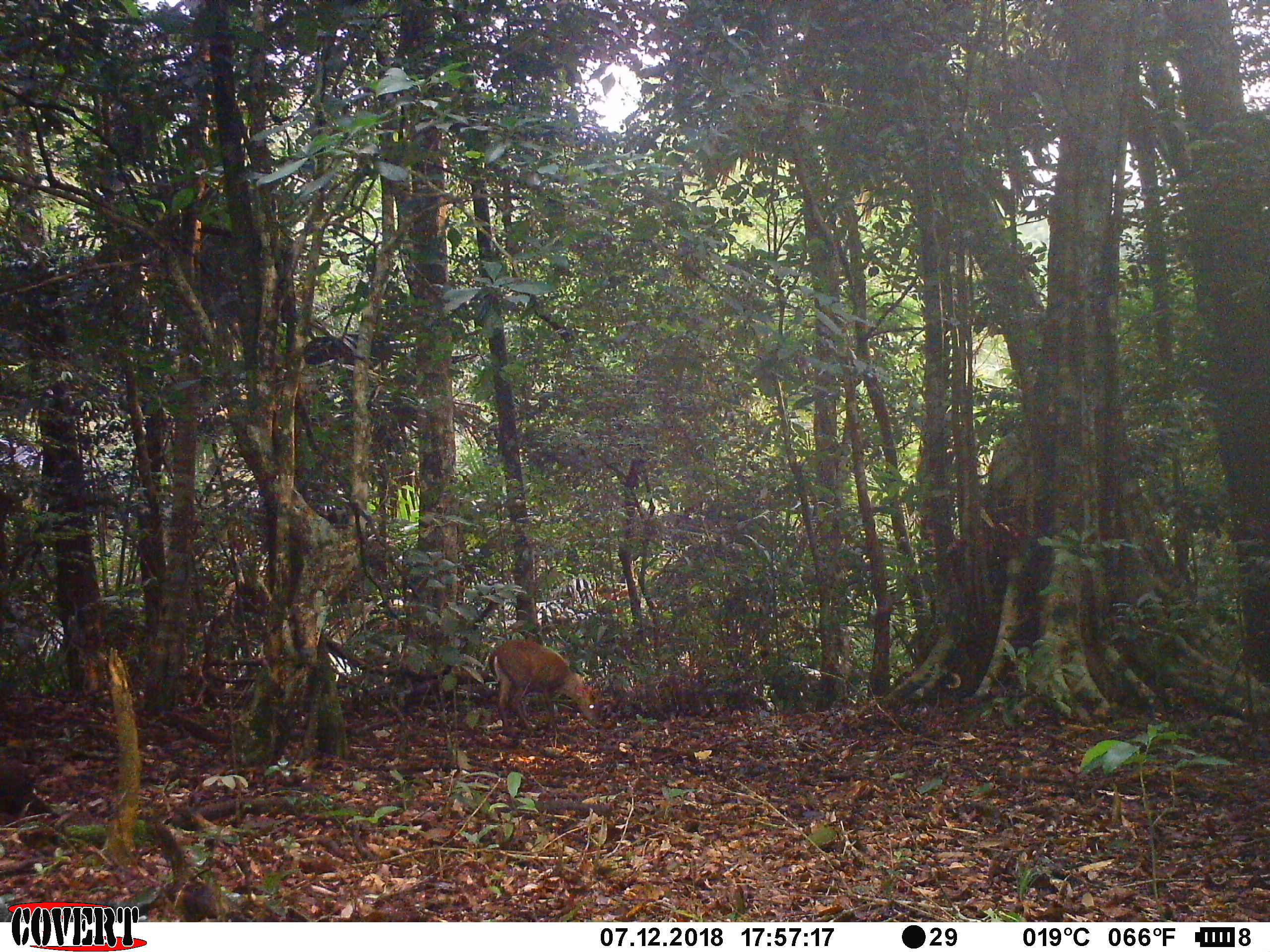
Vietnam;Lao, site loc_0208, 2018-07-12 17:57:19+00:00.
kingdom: Animalia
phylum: Chordata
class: Mammalia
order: Artiodactyla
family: Cervidae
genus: Muntiacus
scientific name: Muntiacus rooseveltorum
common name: roosevelt's muntjac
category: roosevelts muntjac group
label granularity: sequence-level